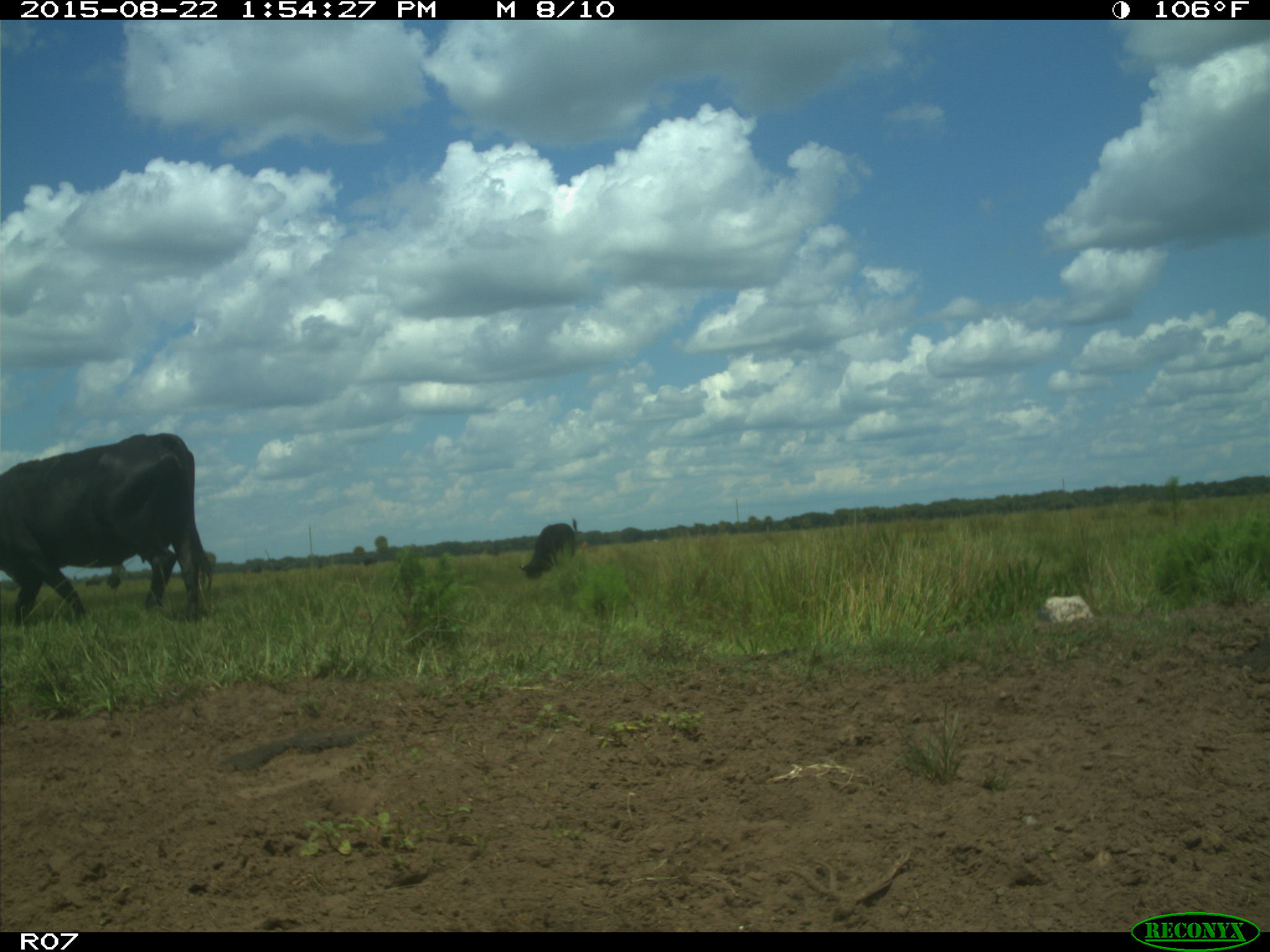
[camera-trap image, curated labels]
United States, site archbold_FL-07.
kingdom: Animalia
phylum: Chordata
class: Mammalia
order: Artiodactyla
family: Bovidae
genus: Bos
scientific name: Bos taurus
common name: domestic cow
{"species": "Bos taurus (domestic cow)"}